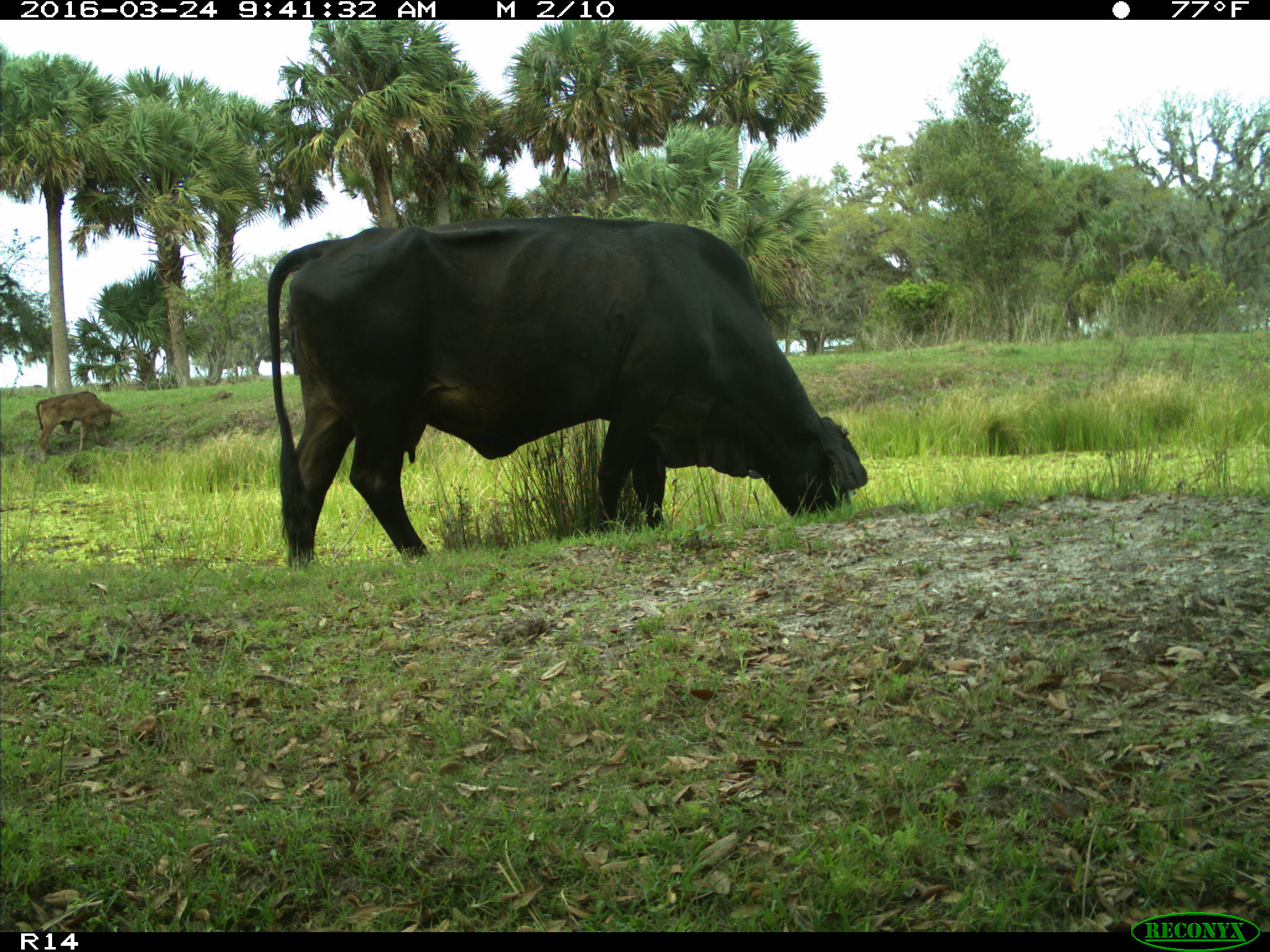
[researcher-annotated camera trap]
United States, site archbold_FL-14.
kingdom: Animalia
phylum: Chordata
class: Mammalia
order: Artiodactyla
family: Bovidae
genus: Bos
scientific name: Bos taurus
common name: domestic cow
Bos taurus (domestic cow).